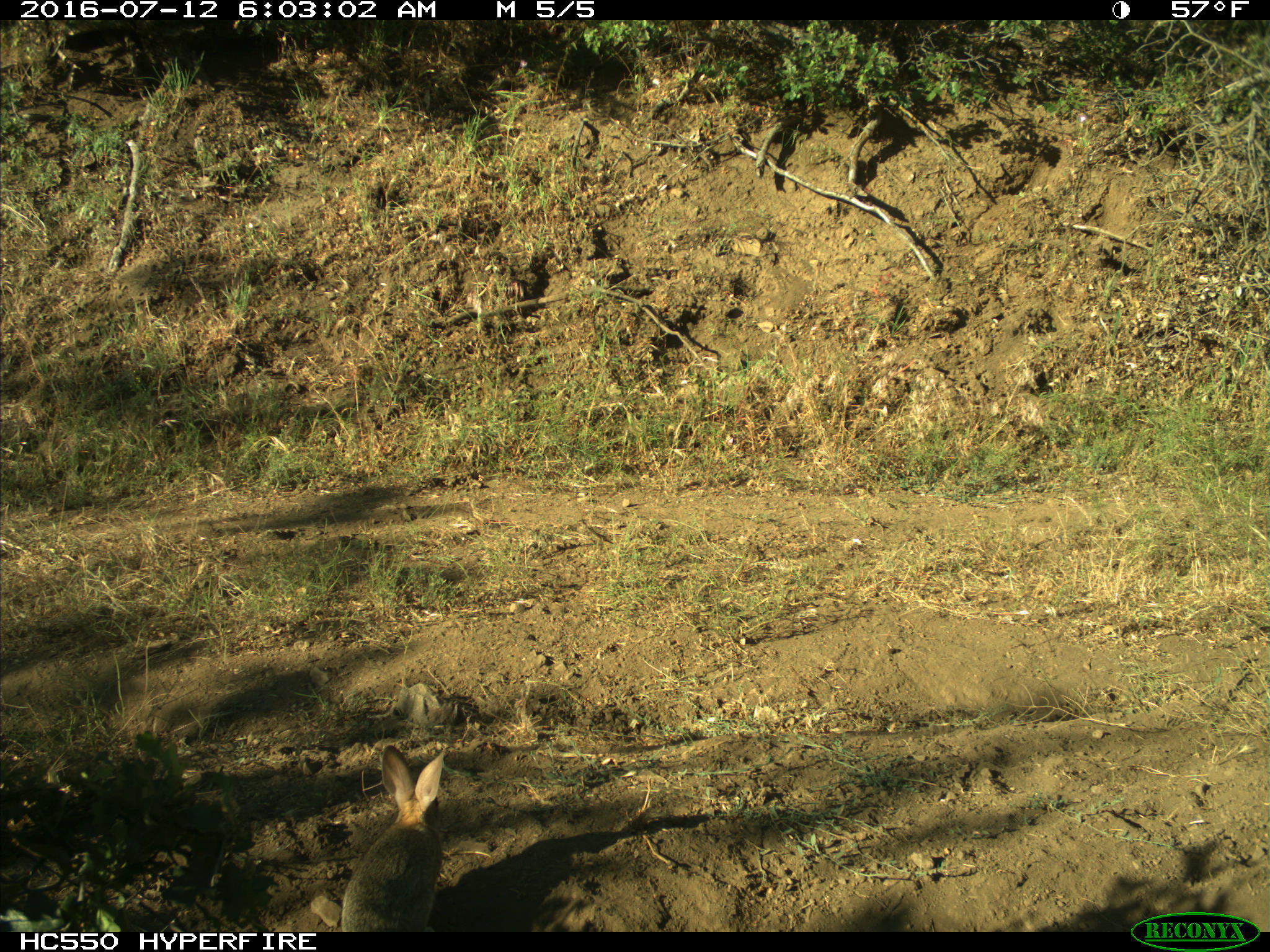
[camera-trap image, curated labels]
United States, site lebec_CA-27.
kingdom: Animalia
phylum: Chordata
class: Mammalia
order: Lagomorpha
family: Leporidae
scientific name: Leporidae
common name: rabbits and hares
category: unidentified rabbit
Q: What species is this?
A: Unidentified rabbit (rabbits and hares) (Leporidae).